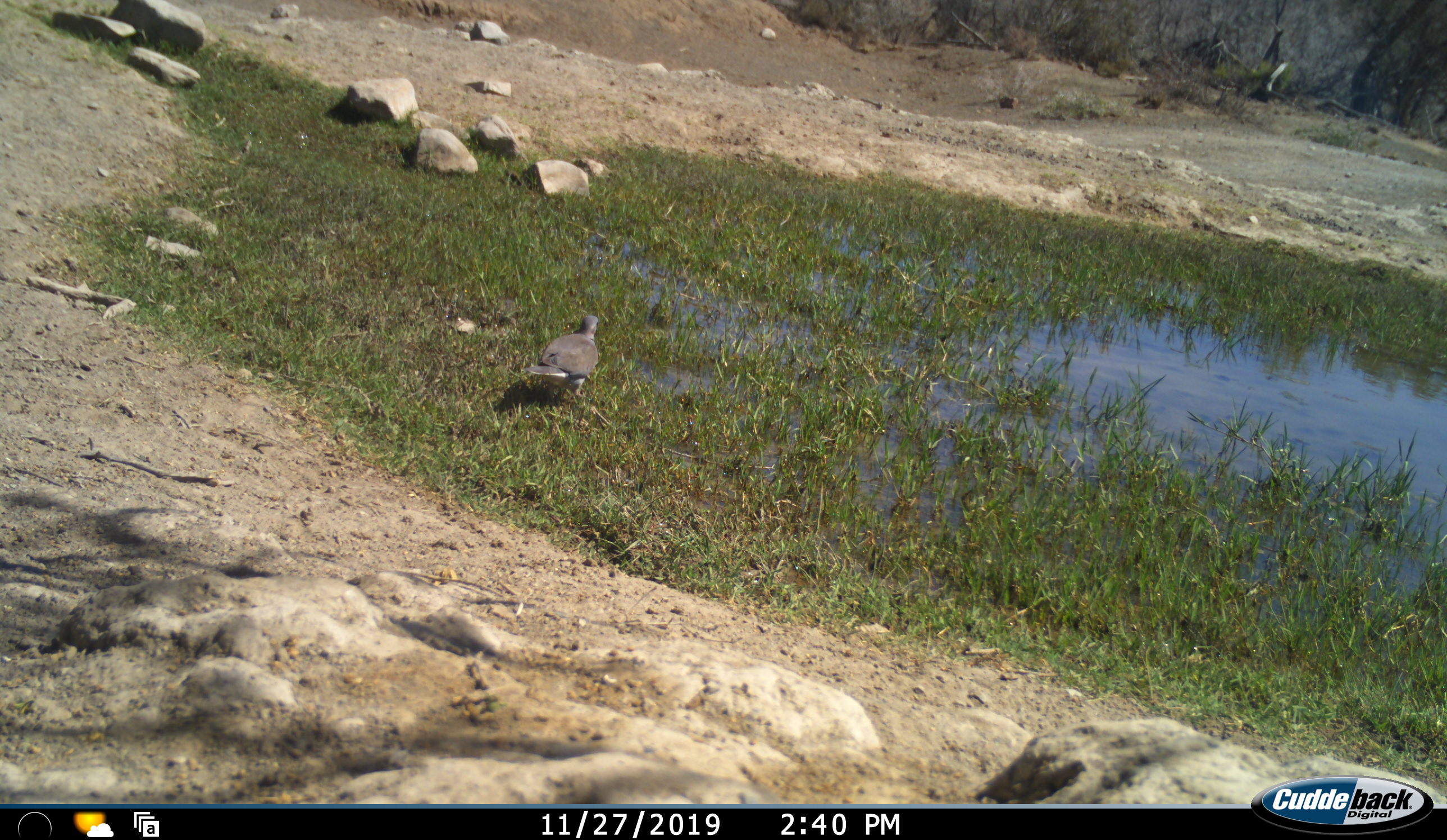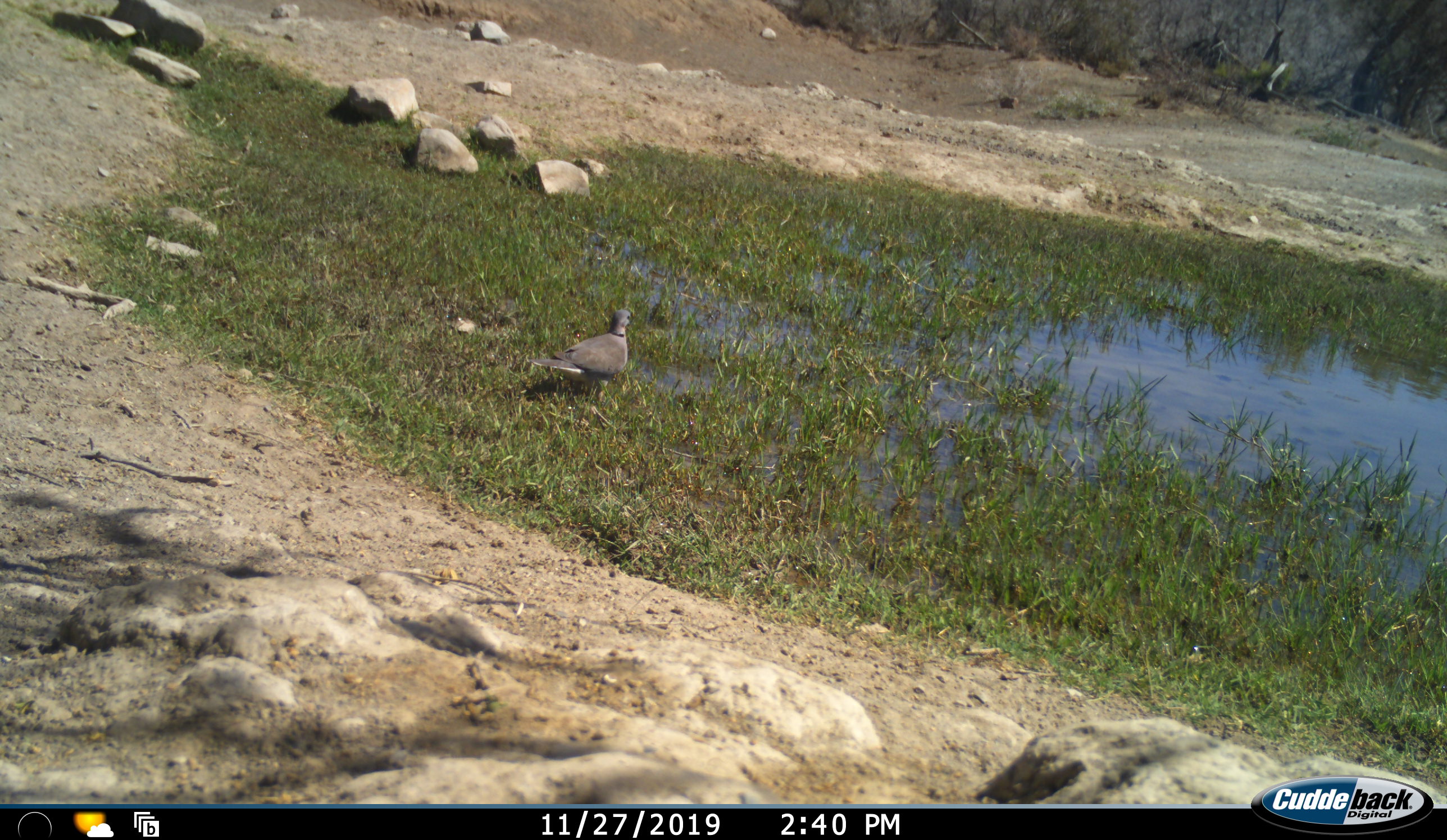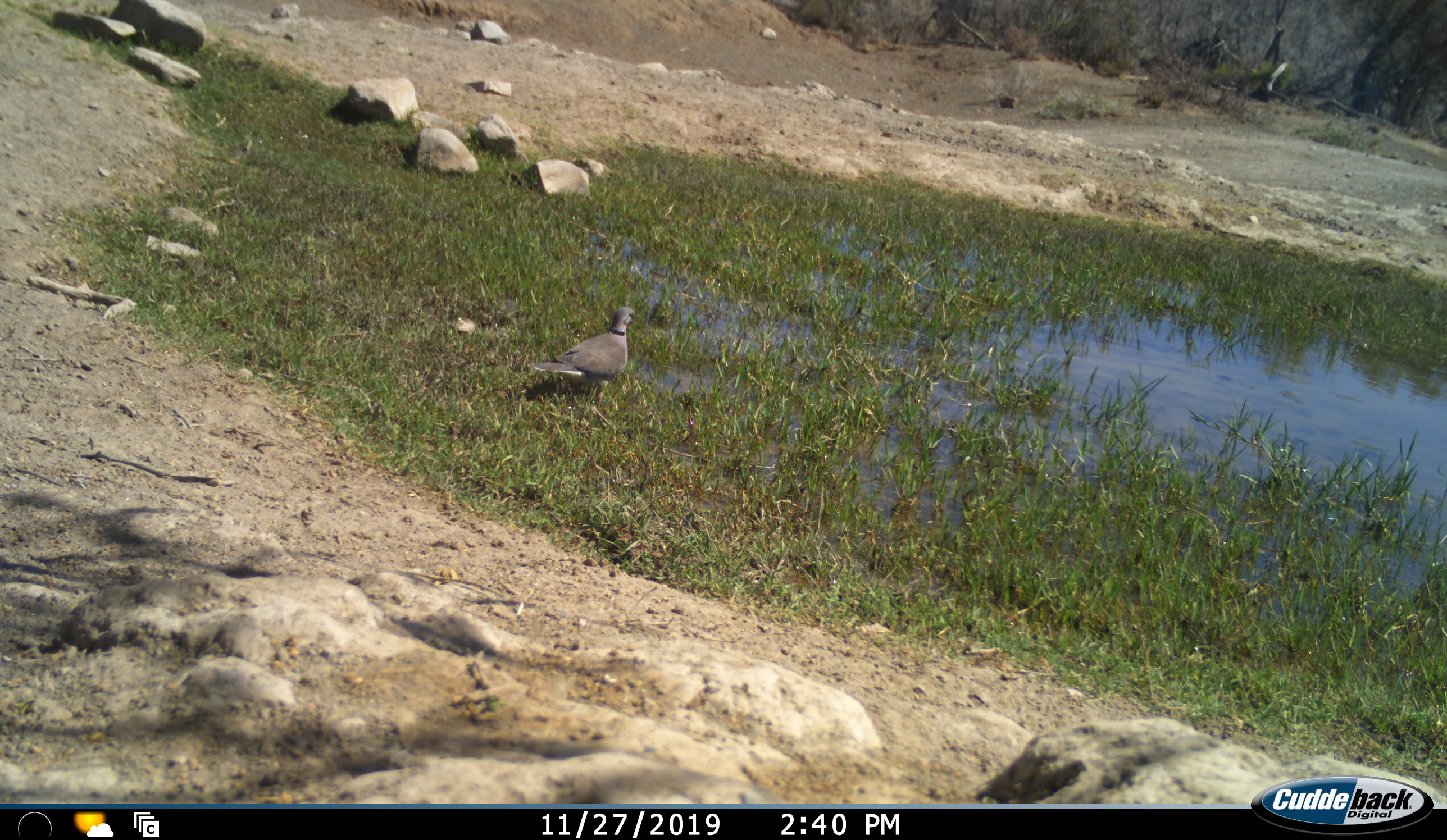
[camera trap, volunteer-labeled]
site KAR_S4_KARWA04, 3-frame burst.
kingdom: Animalia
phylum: Chordata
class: Aves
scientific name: Aves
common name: bird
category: birdother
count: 1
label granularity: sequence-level